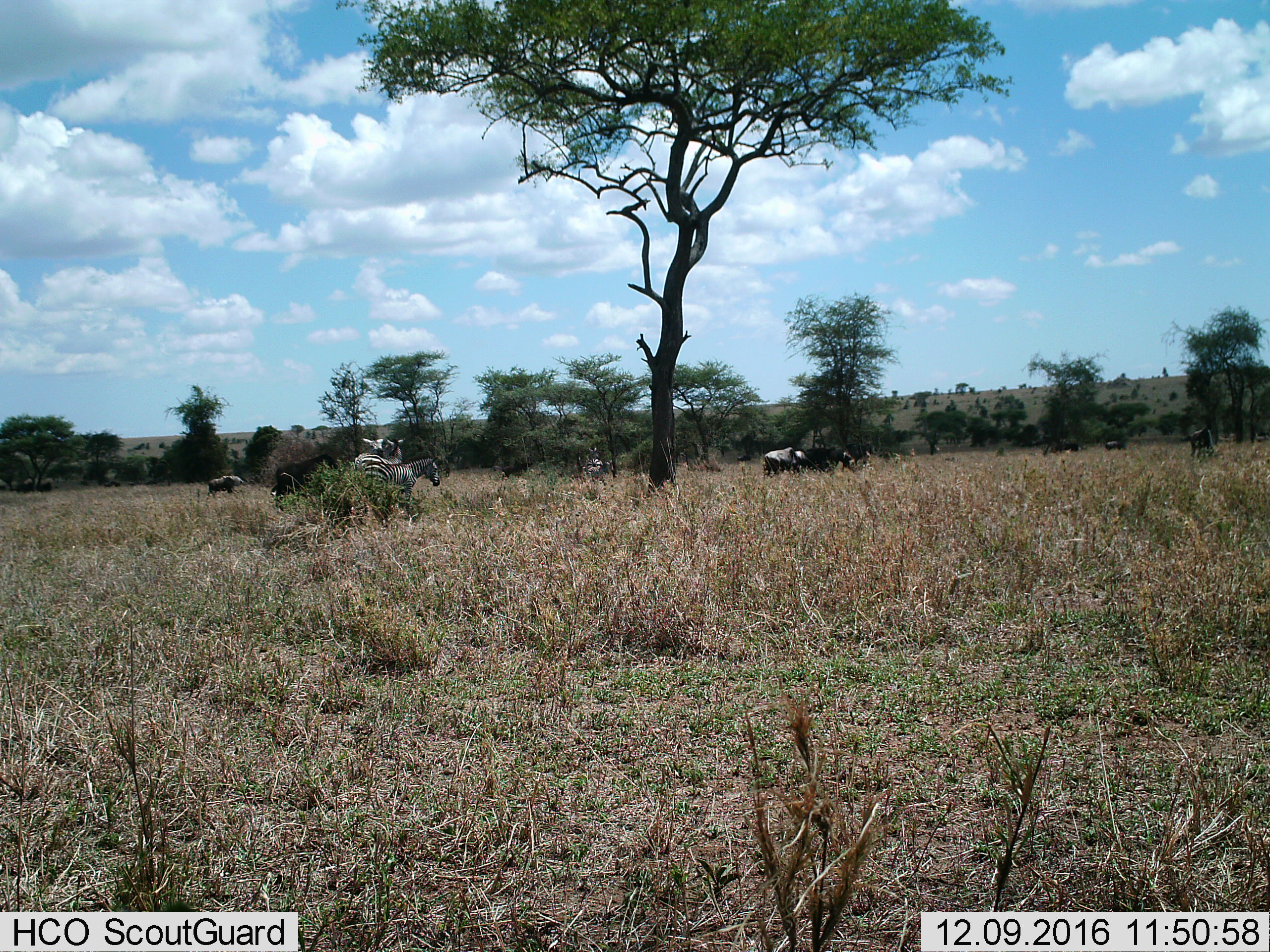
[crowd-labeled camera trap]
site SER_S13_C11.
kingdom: Animalia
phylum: Chordata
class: Mammalia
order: Artiodactyla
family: Bovidae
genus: Connochaetes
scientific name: Connochaetes taurinus taurinus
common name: blue wildebeest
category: wildebeestblue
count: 6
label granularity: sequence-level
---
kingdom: Animalia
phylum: Chordata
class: Mammalia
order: Perissodactyla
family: Equidae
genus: Equus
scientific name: Equus quagga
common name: plains zebra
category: zebraplains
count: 4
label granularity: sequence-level